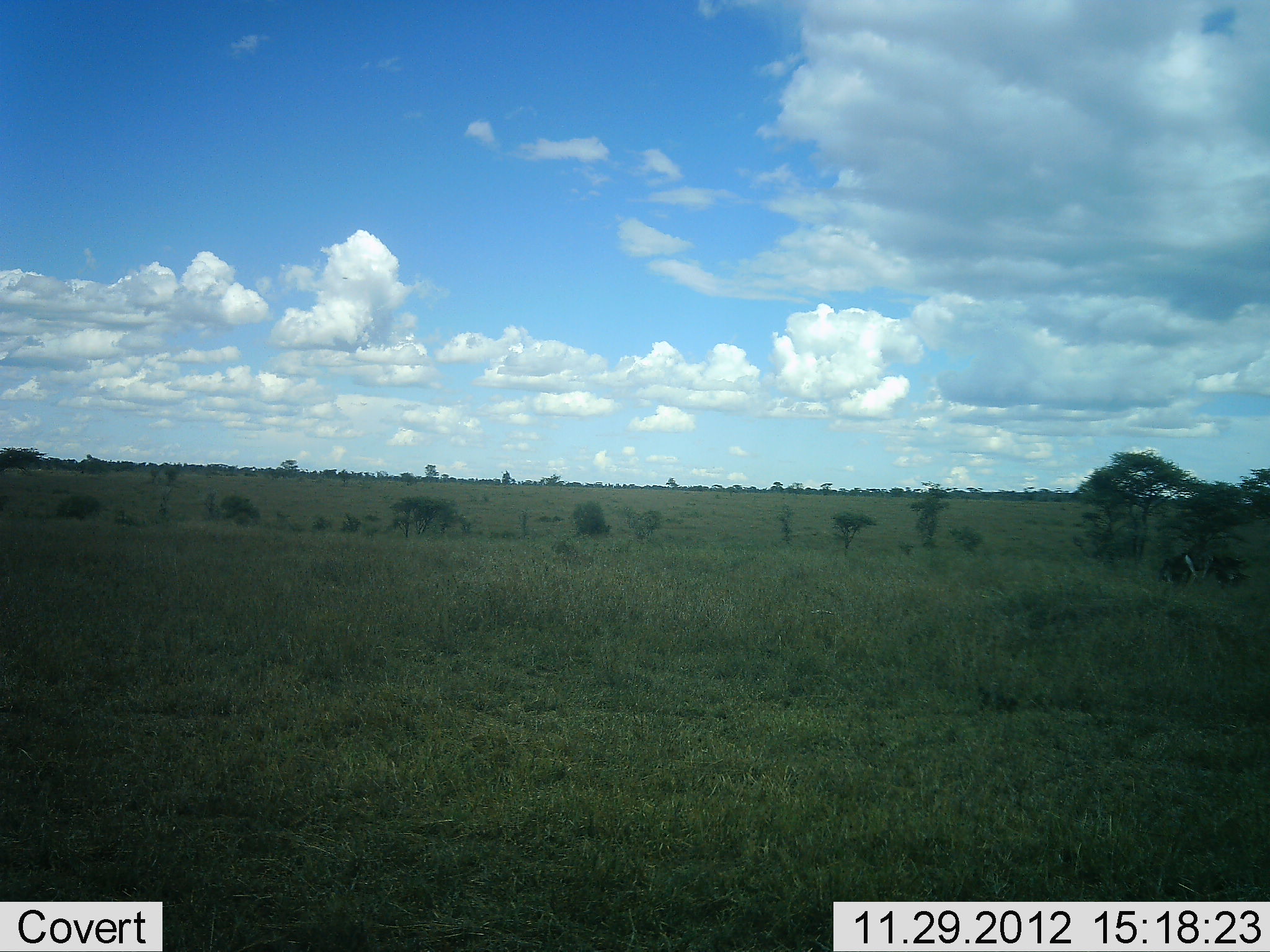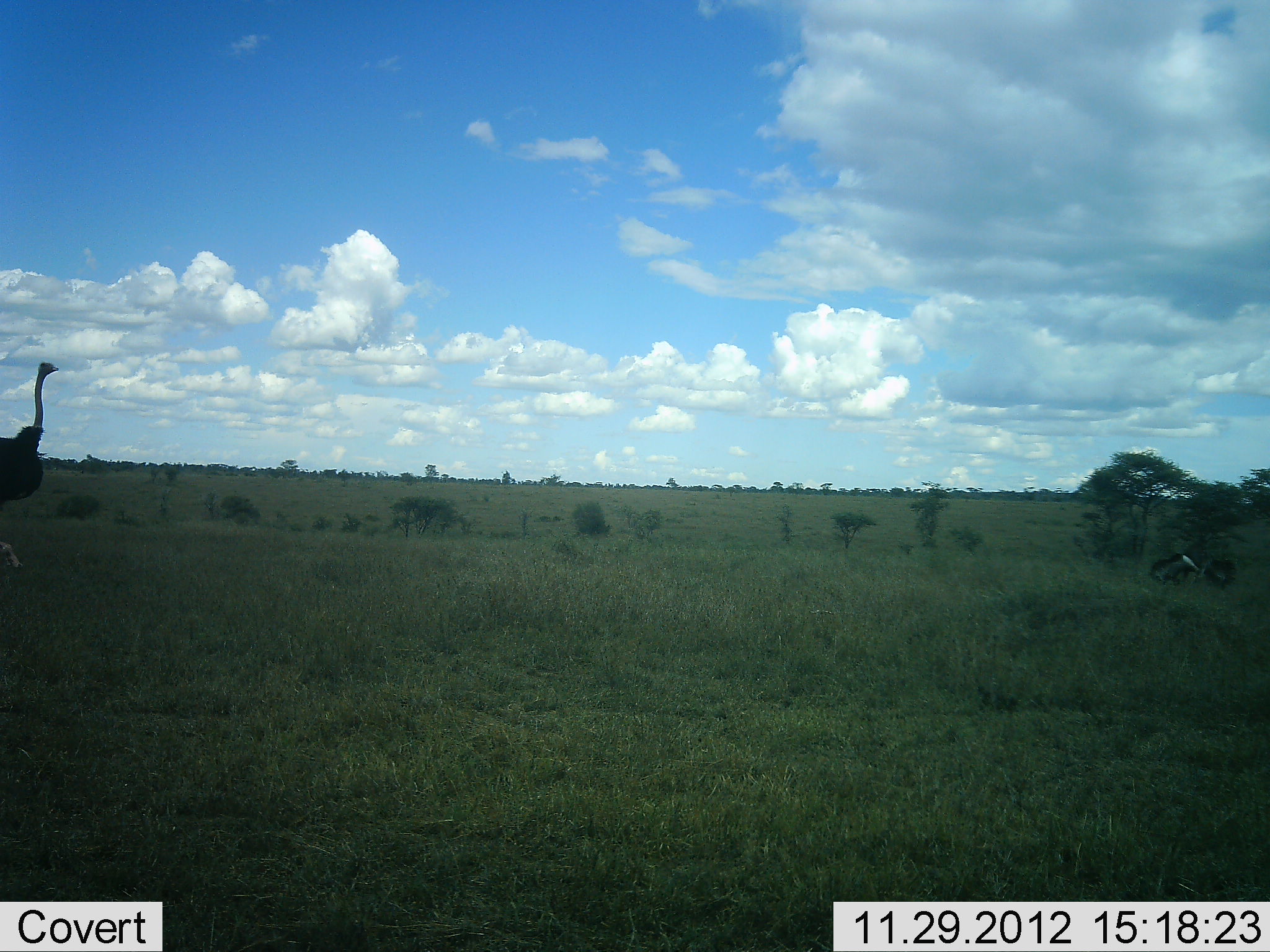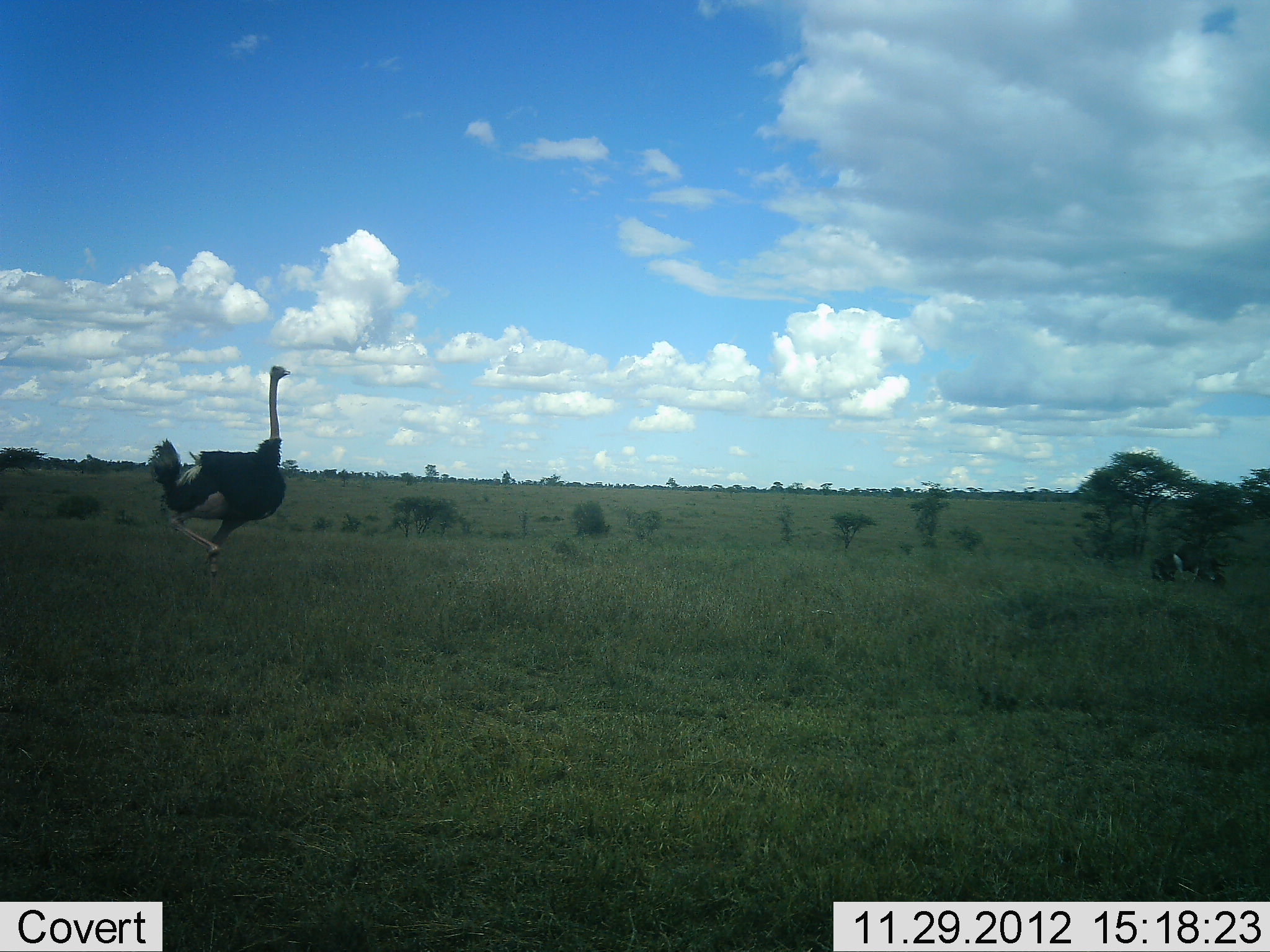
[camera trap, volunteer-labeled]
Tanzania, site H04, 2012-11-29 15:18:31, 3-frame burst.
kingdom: Animalia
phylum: Chordata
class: Aves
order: Struthioniformes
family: Struthionidae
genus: Struthio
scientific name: Struthio camelus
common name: ostrich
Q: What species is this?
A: Ostrich (Struthio camelus).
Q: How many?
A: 1.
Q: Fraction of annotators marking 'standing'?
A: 17%.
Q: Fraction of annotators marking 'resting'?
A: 0%.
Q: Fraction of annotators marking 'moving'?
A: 93%.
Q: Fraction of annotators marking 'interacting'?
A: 7%.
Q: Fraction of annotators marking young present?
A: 2%.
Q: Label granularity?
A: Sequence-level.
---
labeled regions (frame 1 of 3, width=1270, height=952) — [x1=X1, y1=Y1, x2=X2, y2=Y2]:
animal: [x1=1159, y1=553, x2=1197, y2=589]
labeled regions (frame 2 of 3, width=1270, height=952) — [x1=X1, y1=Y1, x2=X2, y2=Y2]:
animal: [x1=0, y1=361, x2=60, y2=570]; [x1=1146, y1=554, x2=1200, y2=585]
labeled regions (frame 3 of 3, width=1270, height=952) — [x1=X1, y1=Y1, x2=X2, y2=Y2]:
animal: [x1=148, y1=364, x2=292, y2=575]; [x1=1149, y1=554, x2=1186, y2=581]